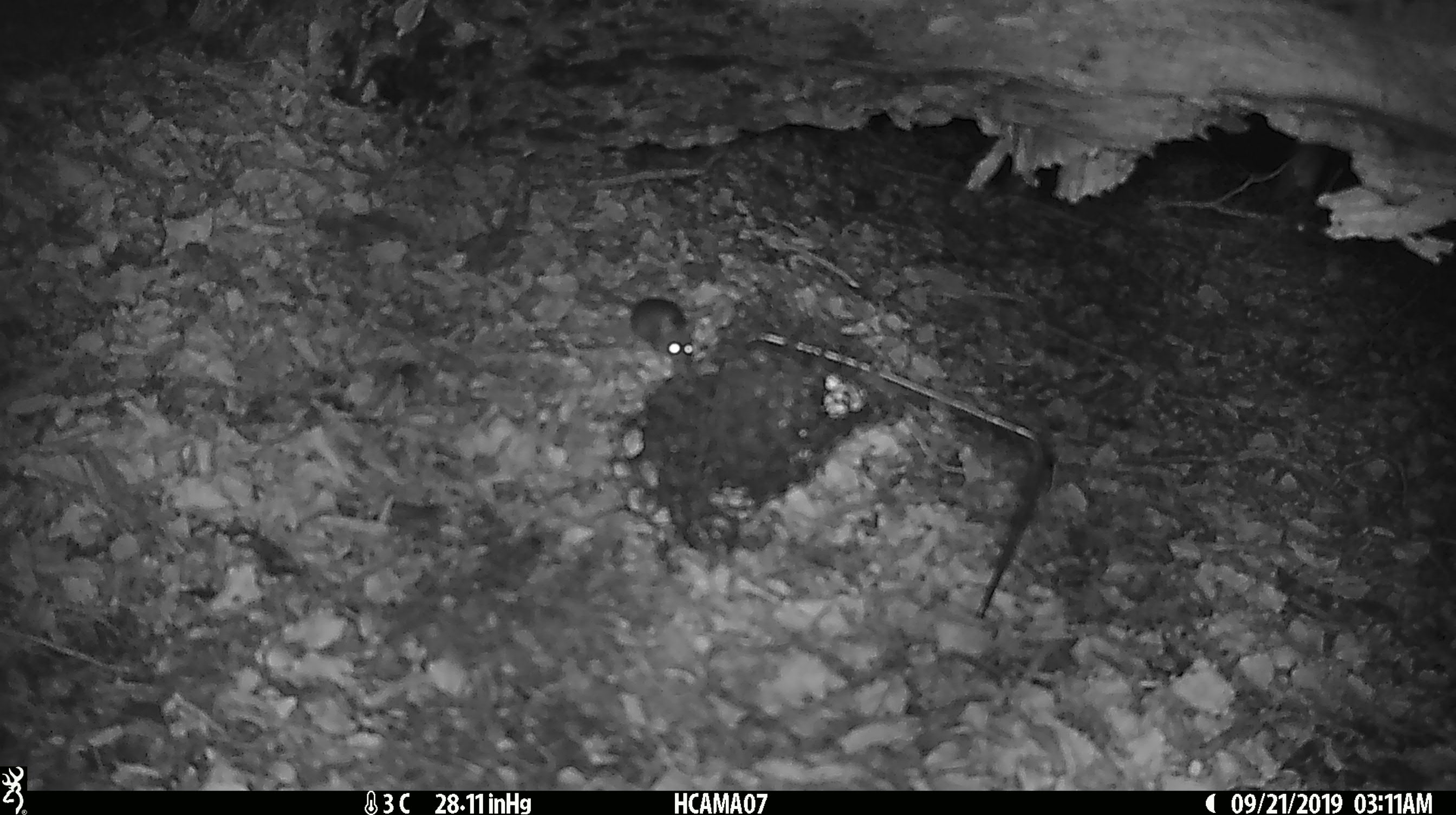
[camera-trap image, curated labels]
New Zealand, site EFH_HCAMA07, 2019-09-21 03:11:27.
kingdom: Animalia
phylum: Chordata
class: Mammalia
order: Rodentia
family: Muridae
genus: Mus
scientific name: Mus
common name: mouse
Mouse (Mus).